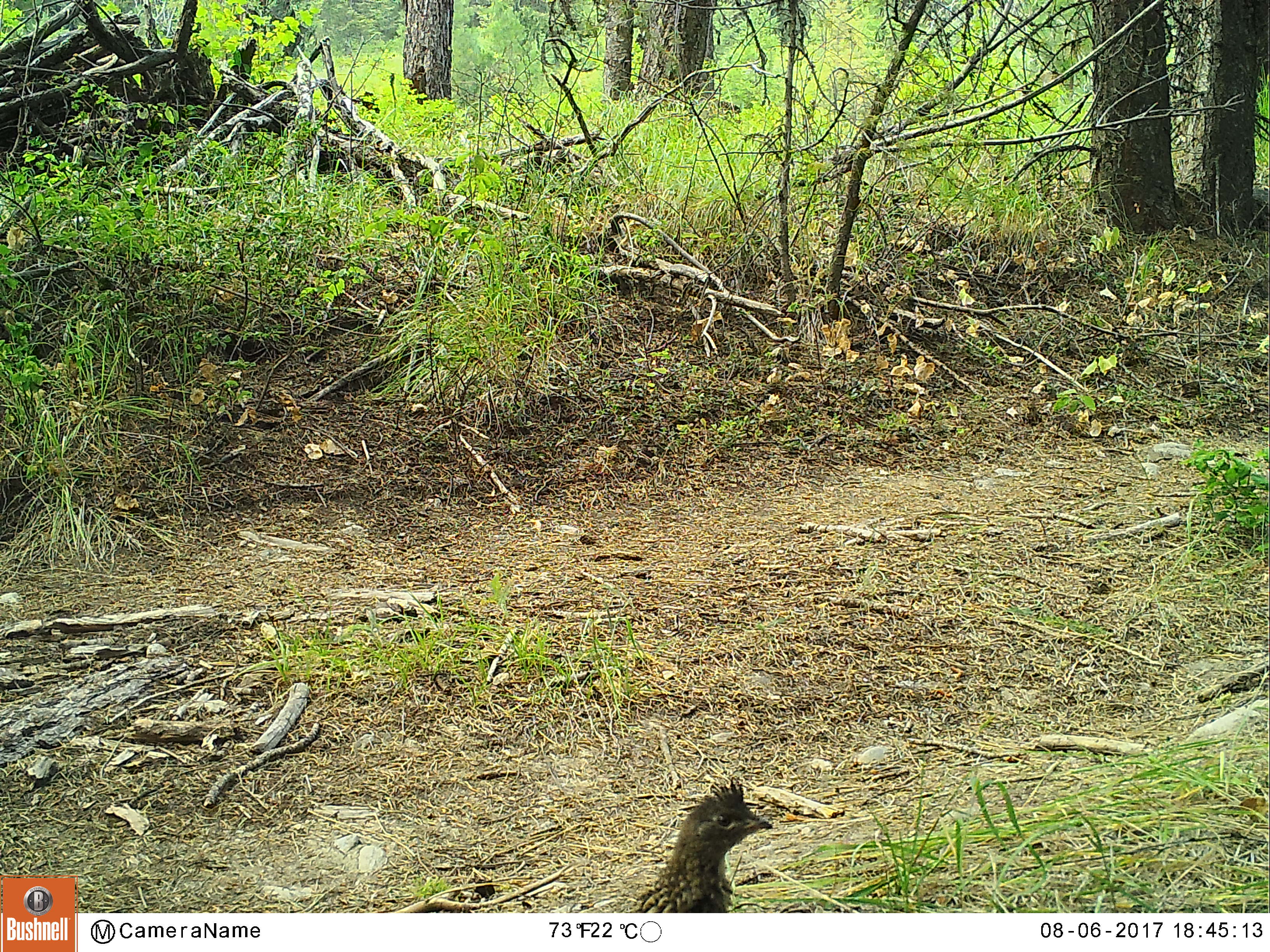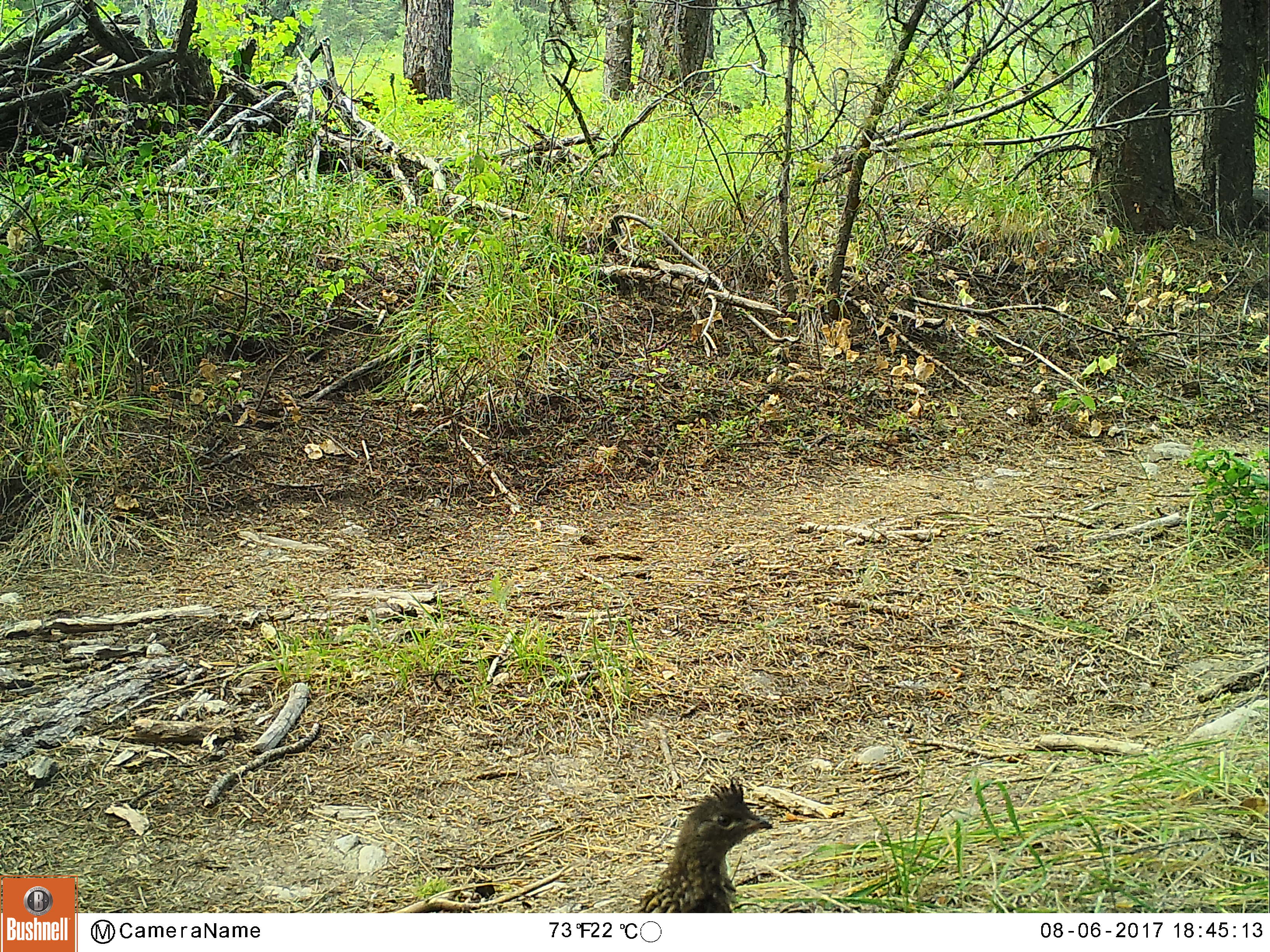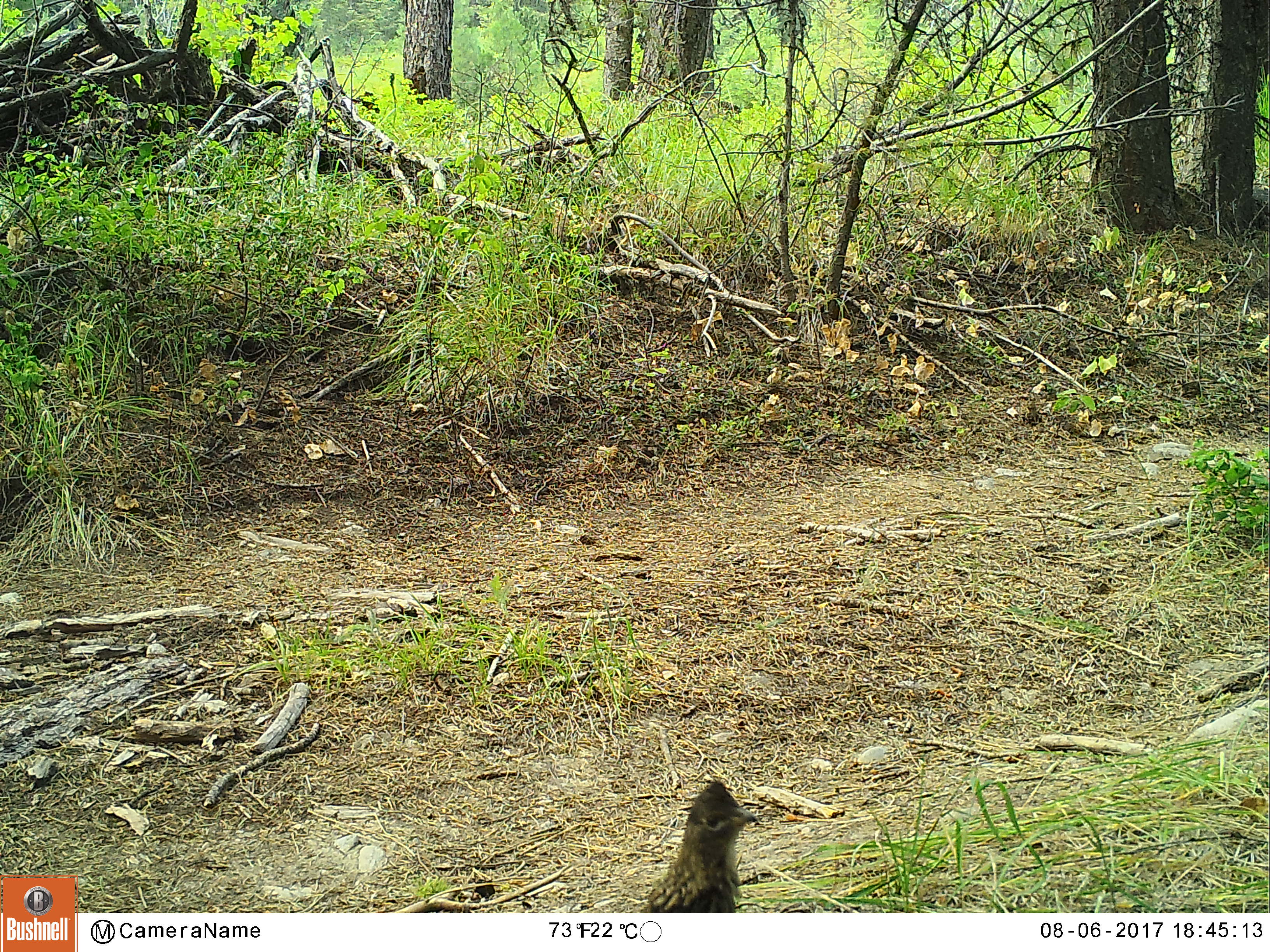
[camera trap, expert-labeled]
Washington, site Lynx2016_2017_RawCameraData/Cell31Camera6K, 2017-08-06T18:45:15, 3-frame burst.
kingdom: Animalia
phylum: Chordata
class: Aves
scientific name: Aves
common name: birds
Aves (birds). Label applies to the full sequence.